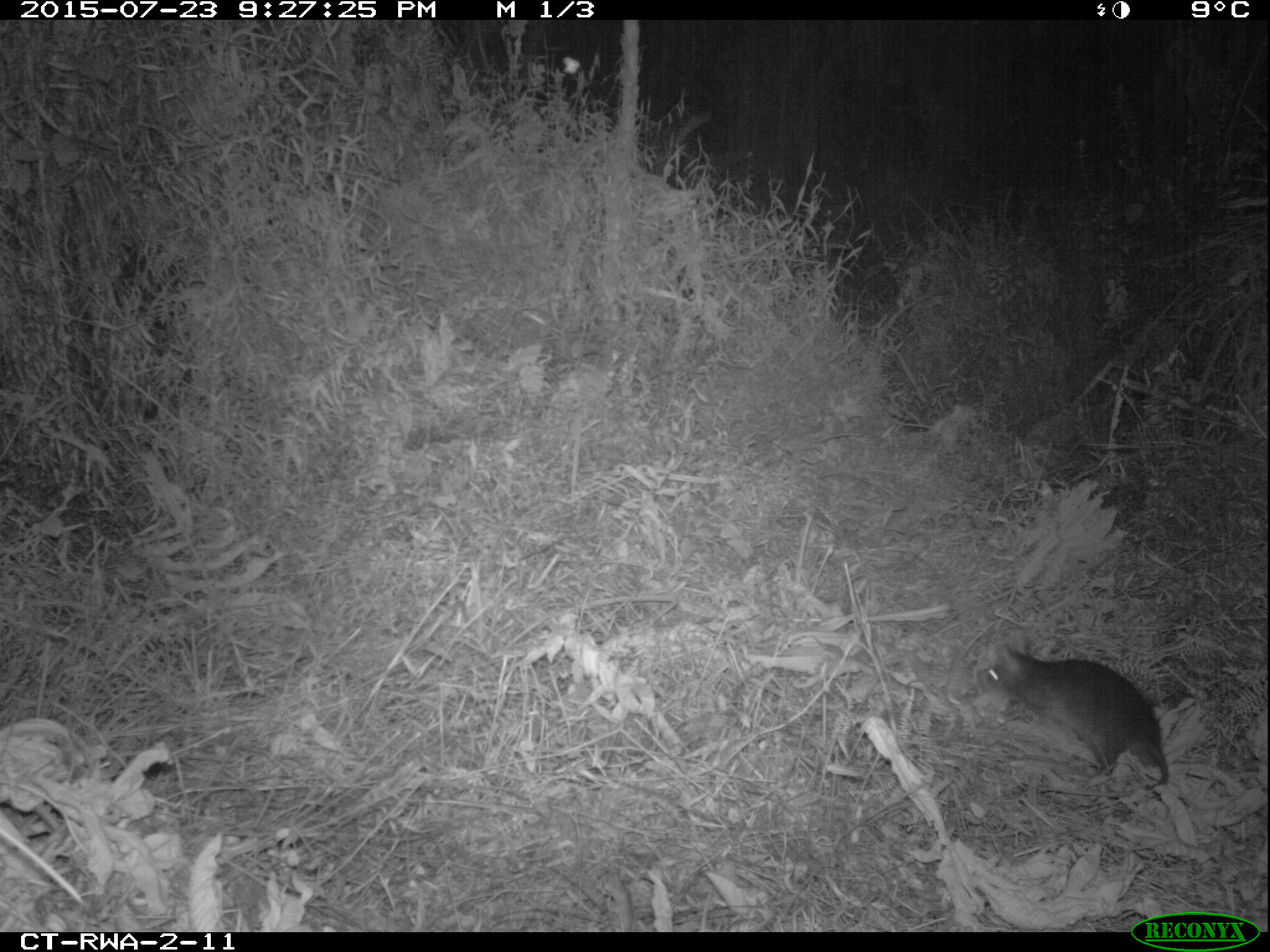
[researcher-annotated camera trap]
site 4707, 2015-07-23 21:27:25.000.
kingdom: Animalia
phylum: Chordata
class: Mammalia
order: Rodentia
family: Nesomyidae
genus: Cricetomys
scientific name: Cricetomys gambianus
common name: african giant pouched rat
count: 1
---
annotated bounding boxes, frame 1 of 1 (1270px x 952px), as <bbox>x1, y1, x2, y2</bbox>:
cricetomys gambianus: <bbox>967, 646, 1171, 789</bbox>